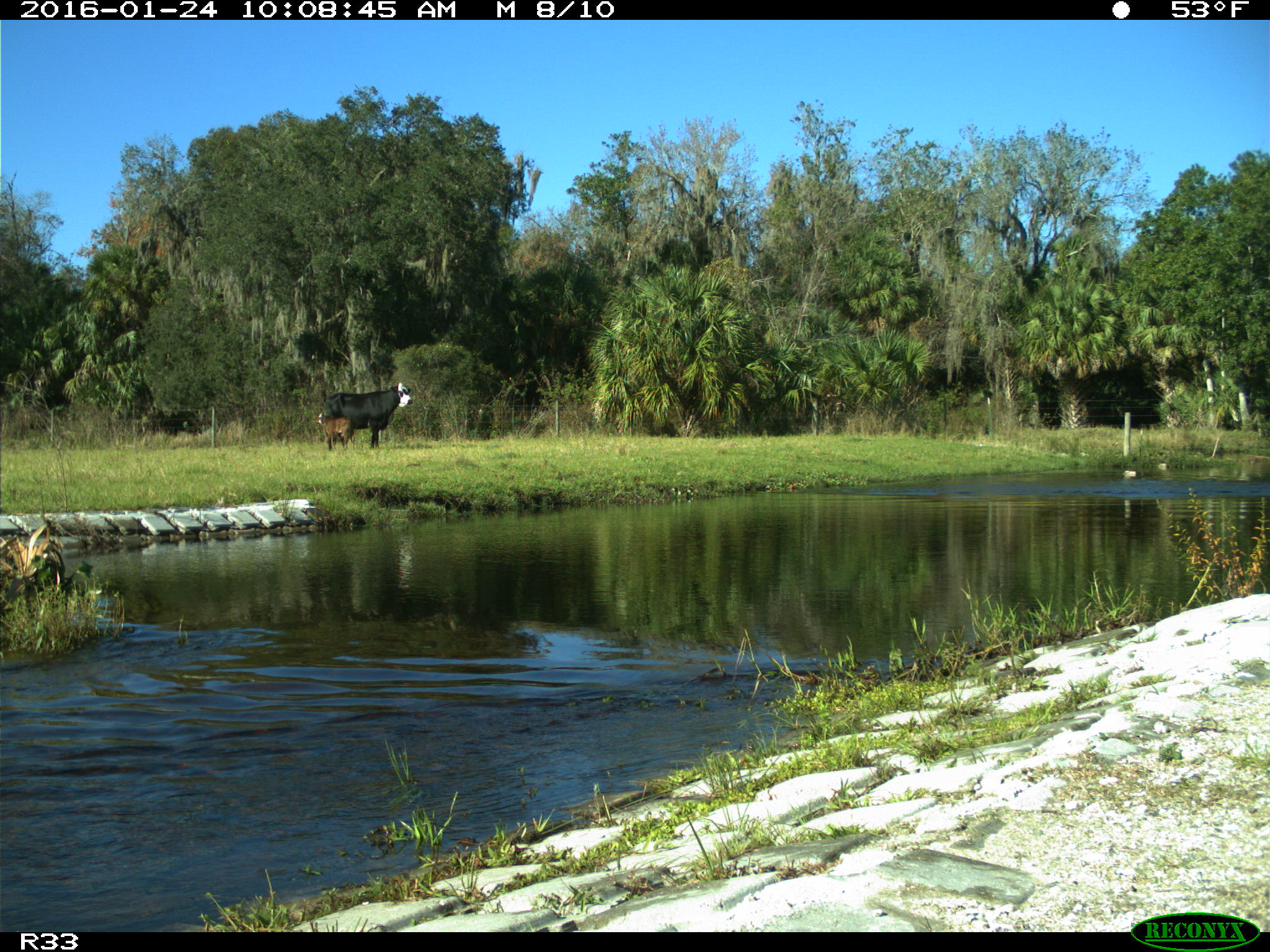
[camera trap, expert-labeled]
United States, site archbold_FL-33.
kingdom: Animalia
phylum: Chordata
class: Mammalia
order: Artiodactyla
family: Bovidae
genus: Bos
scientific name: Bos taurus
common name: domestic cow